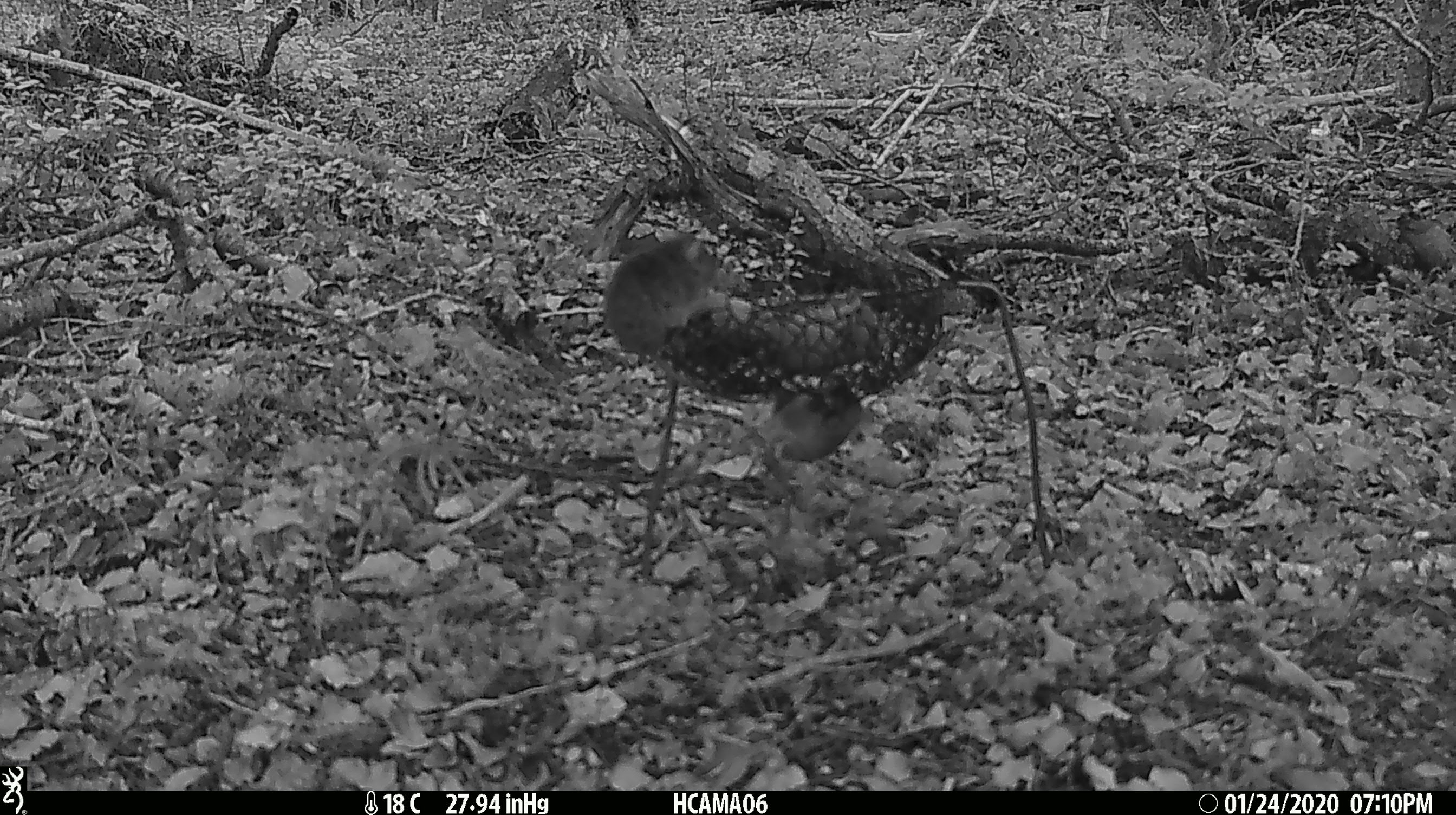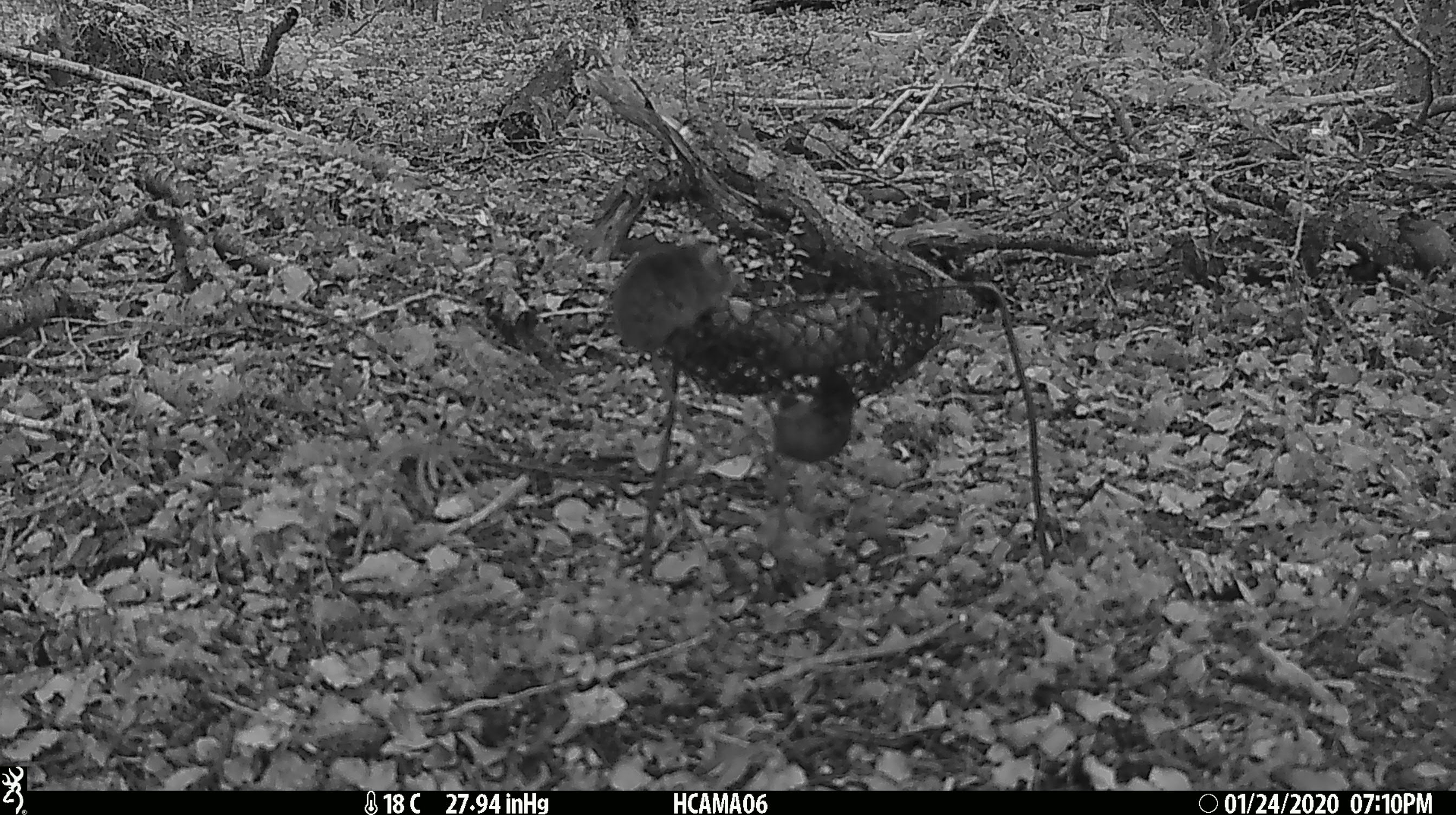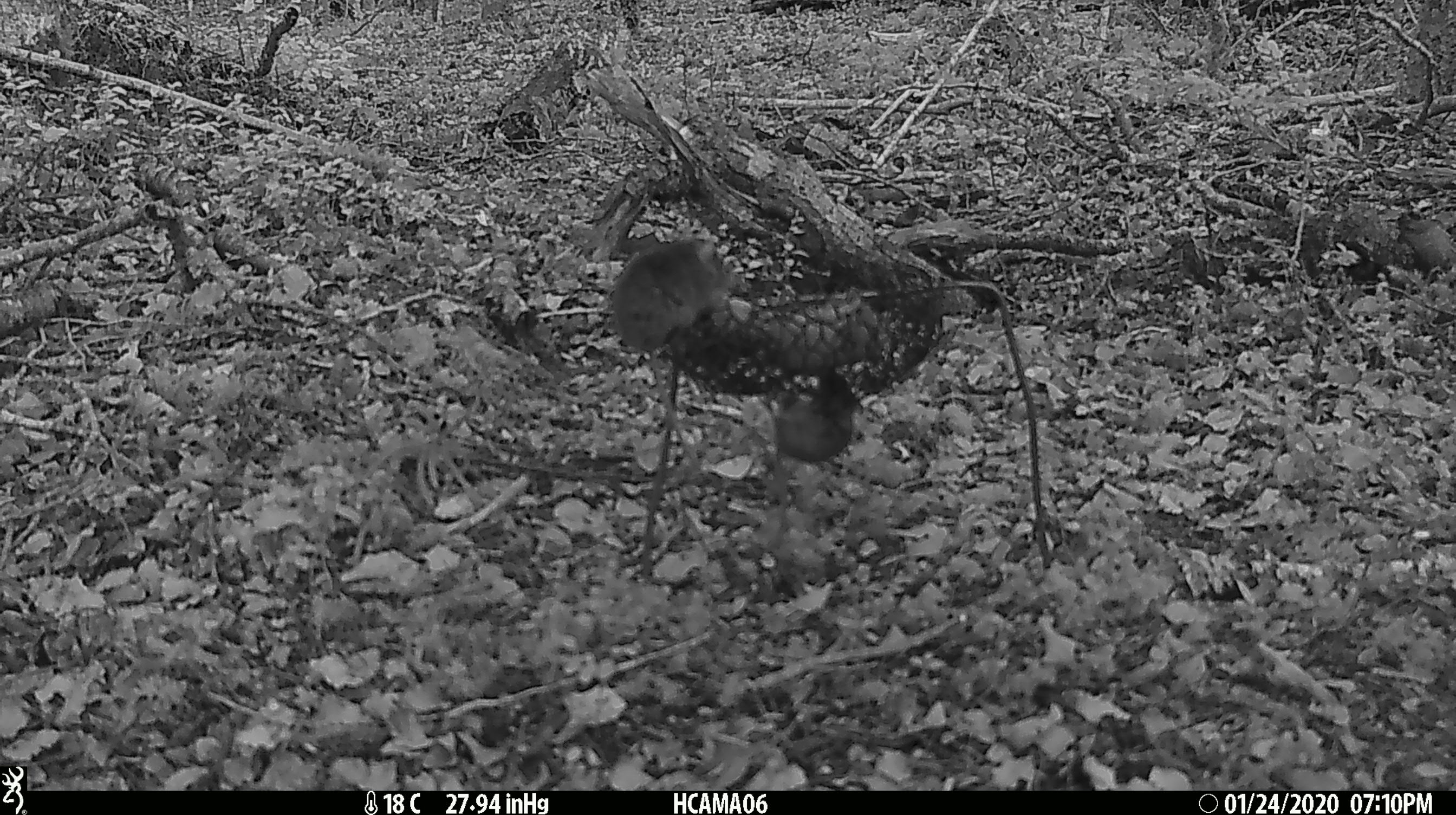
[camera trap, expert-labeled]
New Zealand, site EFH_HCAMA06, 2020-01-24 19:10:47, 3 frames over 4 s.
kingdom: Animalia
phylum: Chordata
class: Mammalia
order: Rodentia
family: Muridae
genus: Mus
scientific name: Mus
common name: mouse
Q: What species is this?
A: Mouse (Mus).